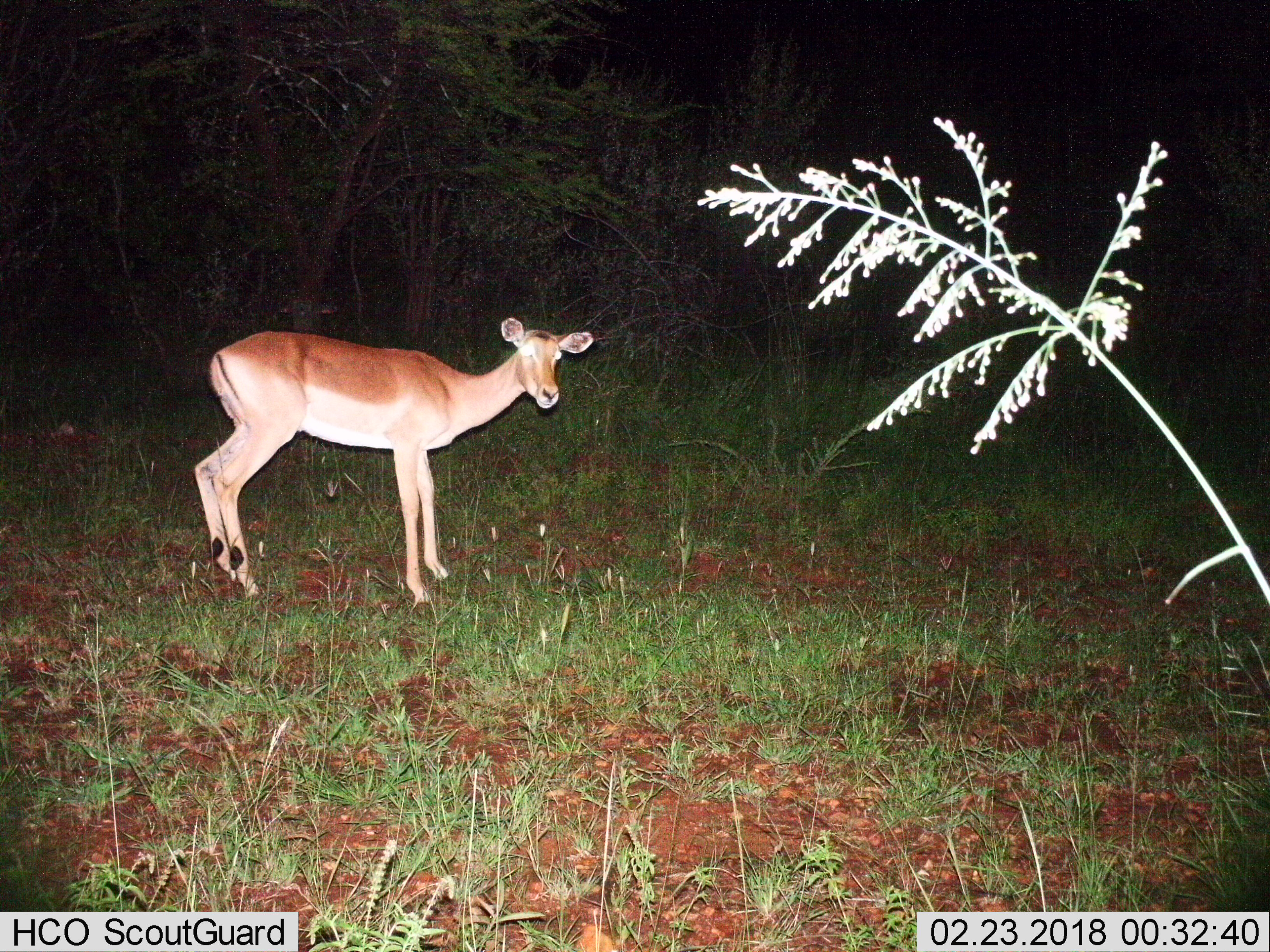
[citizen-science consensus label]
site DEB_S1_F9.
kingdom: Animalia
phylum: Chordata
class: Mammalia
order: Artiodactyla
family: Bovidae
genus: Aepyceros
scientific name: Aepyceros melampus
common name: impala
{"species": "impala (Aepyceros melampus)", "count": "1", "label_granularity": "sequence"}